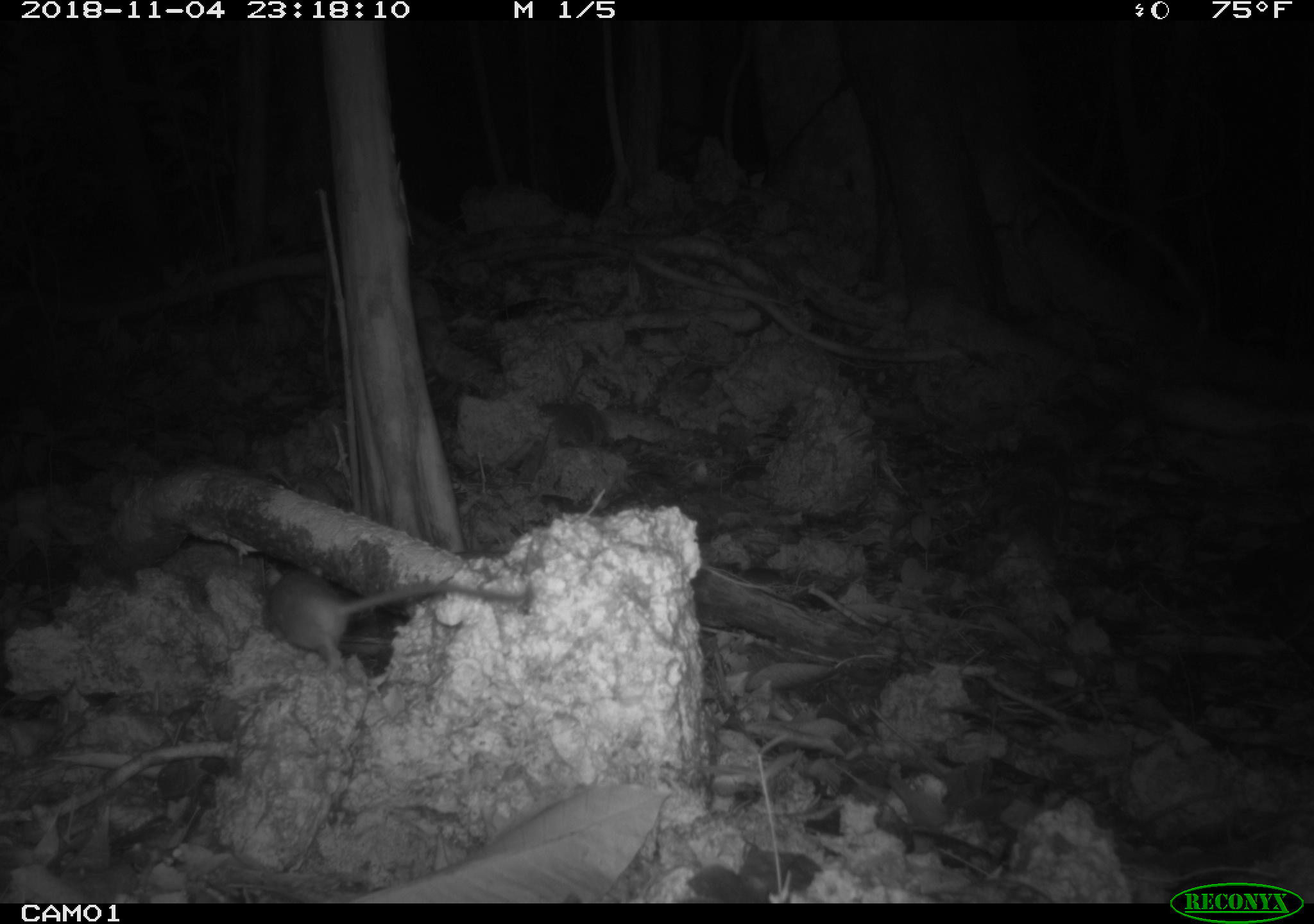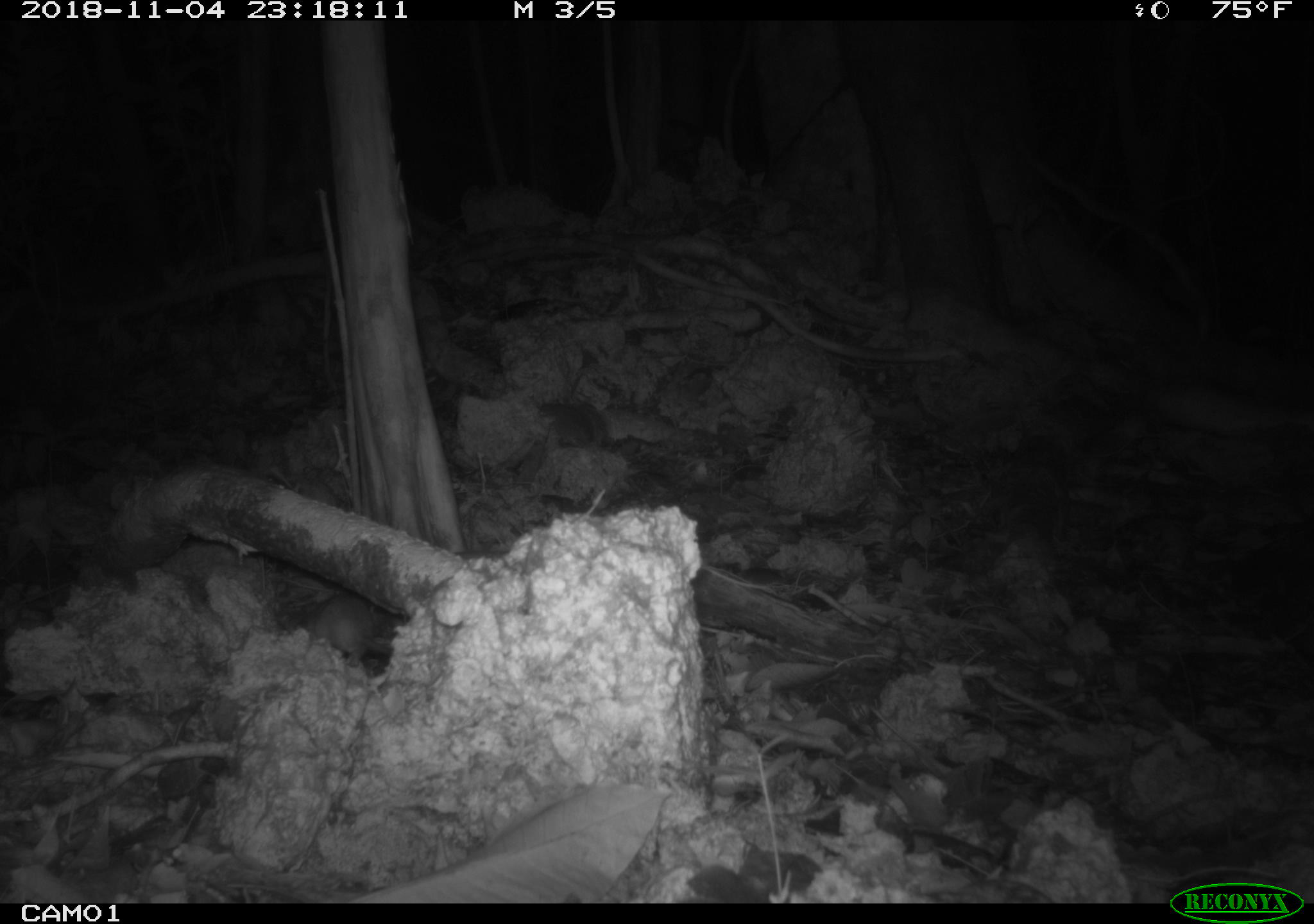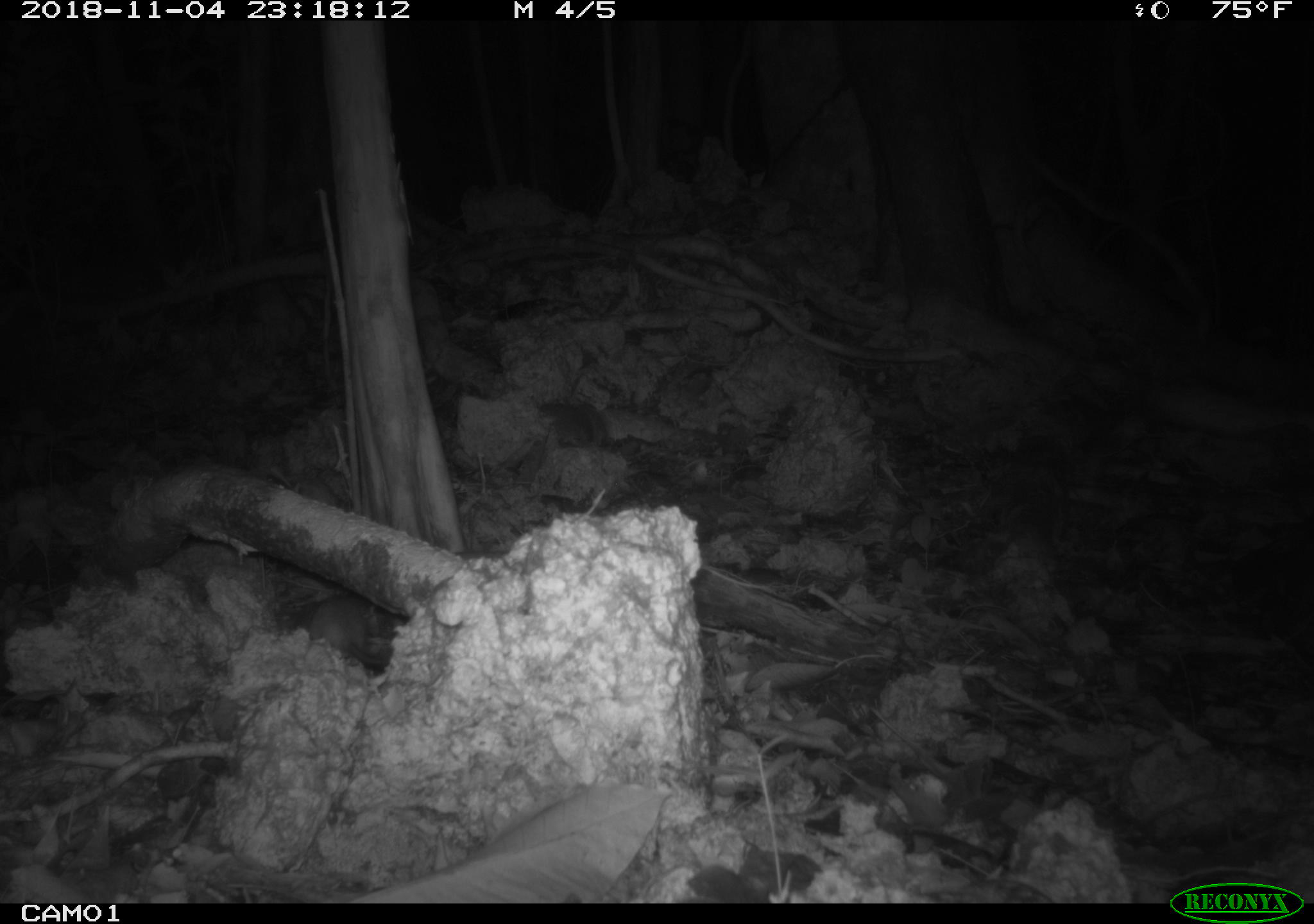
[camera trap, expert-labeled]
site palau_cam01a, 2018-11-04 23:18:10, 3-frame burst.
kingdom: Animalia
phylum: Chordata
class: Mammalia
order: Rodentia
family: Muridae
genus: Rattus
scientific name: Rattus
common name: rat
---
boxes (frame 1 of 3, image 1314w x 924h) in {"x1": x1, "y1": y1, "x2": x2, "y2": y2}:
rat: {"x1": 260, "y1": 562, "x2": 529, "y2": 672}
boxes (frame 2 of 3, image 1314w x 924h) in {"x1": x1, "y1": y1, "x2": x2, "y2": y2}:
rat: {"x1": 275, "y1": 586, "x2": 405, "y2": 674}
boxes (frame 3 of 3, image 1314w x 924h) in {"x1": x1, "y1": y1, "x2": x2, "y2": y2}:
rat: {"x1": 273, "y1": 586, "x2": 401, "y2": 678}